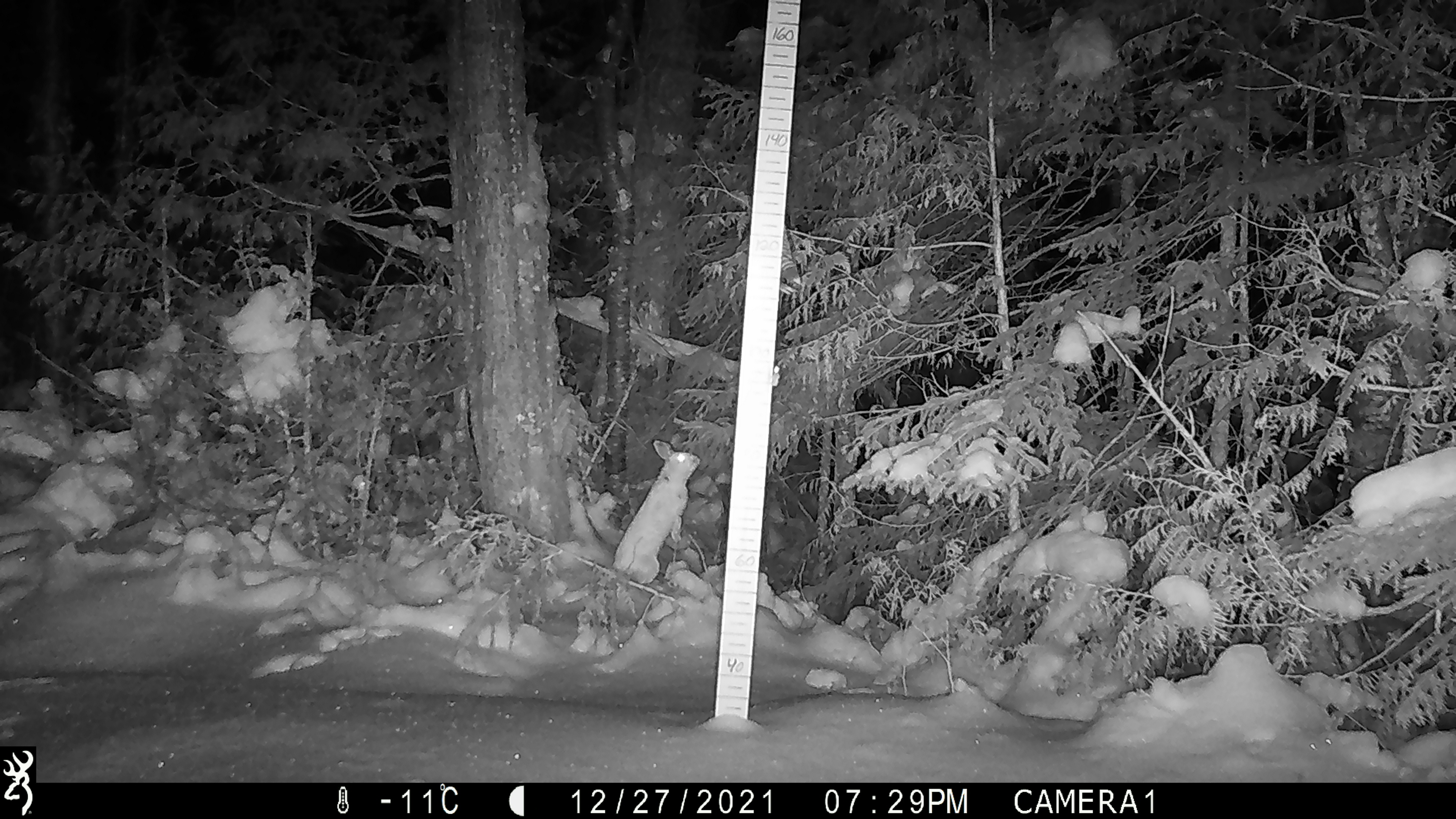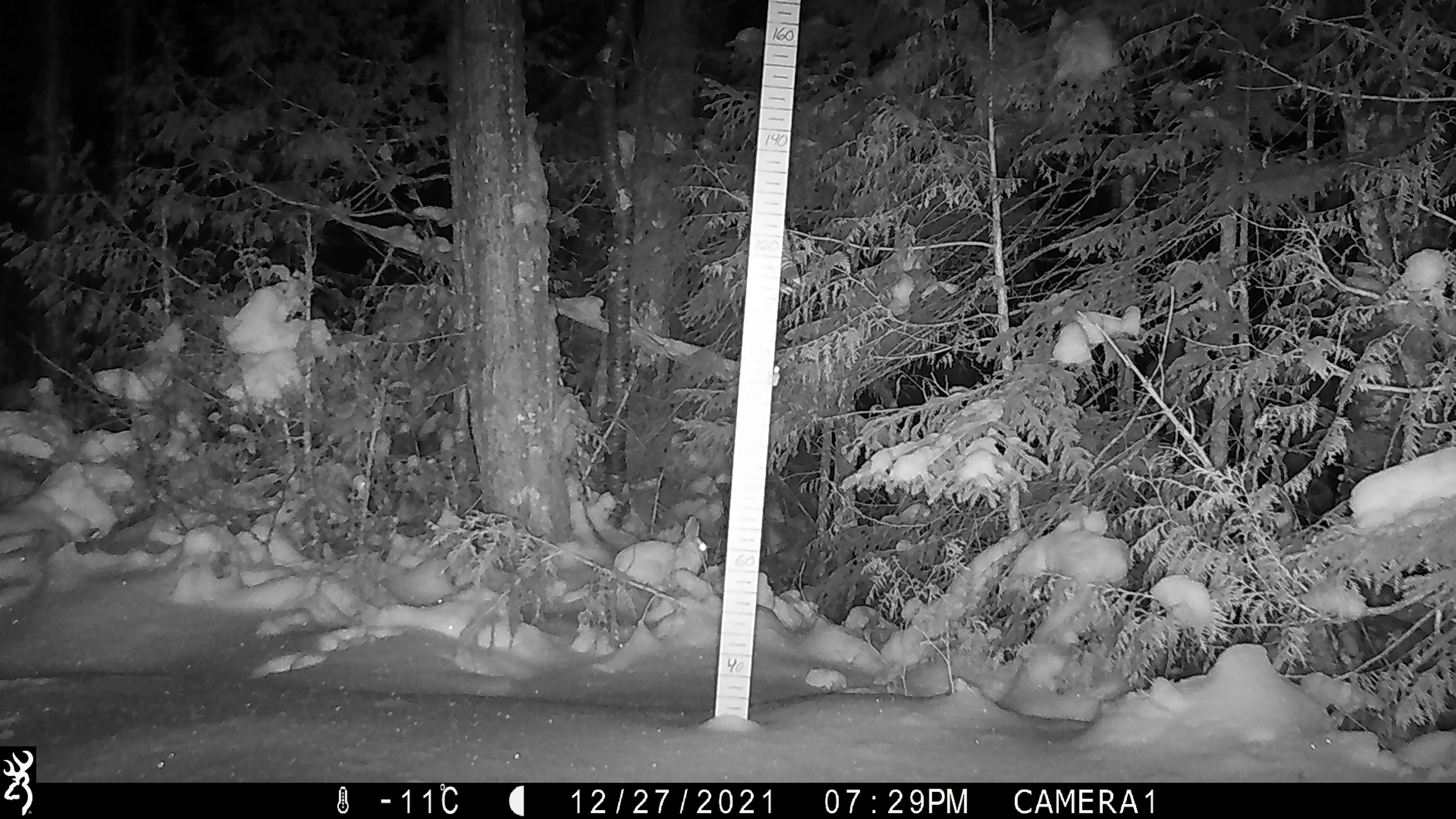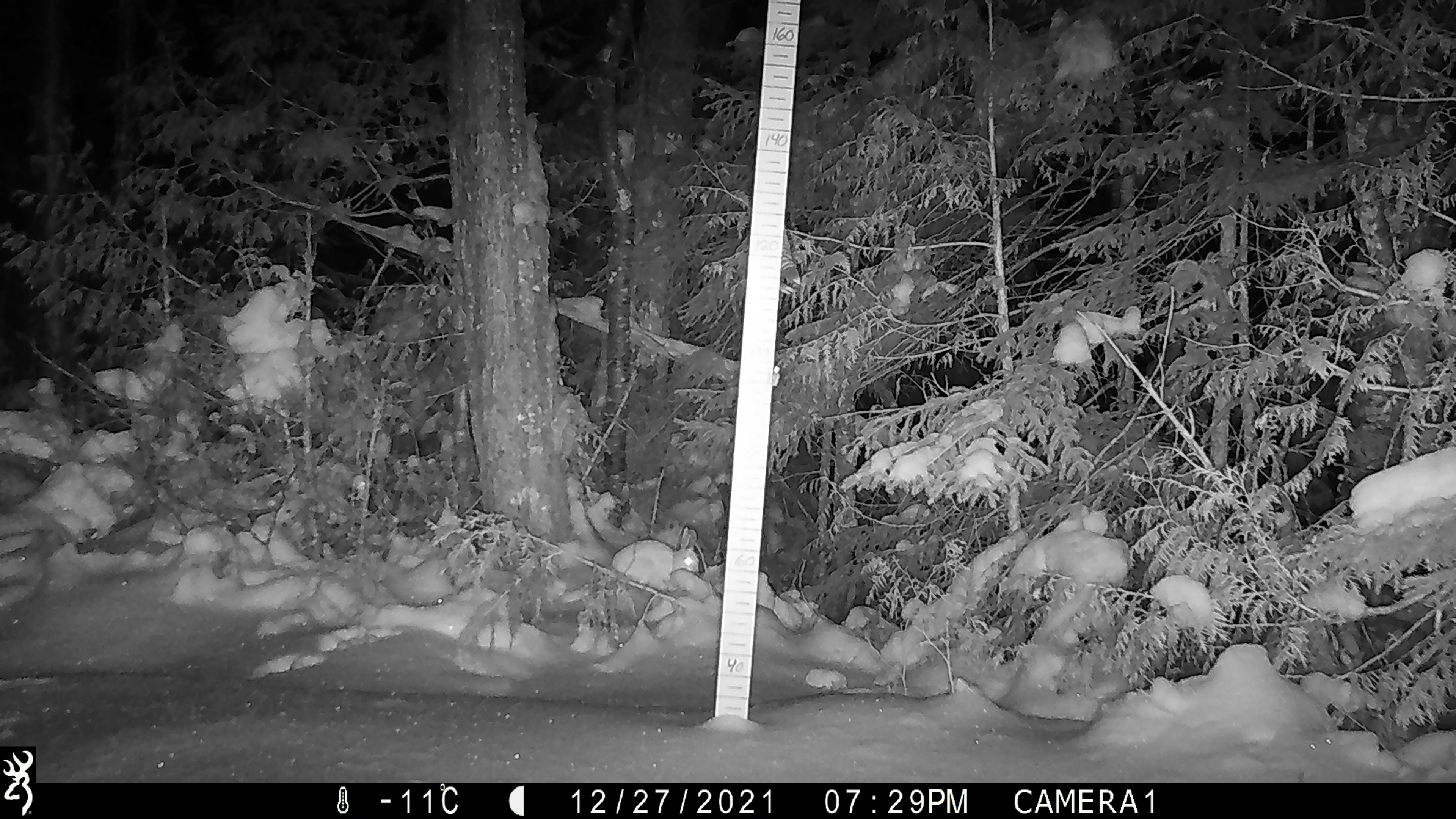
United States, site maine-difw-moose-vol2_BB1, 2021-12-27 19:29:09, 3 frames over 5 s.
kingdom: Animalia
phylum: Chordata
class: Mammalia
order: Lagomorpha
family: Leporidae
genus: Lepus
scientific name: Lepus americanus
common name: snowshoe hare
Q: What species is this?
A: Snowshoe hare (Lepus americanus).